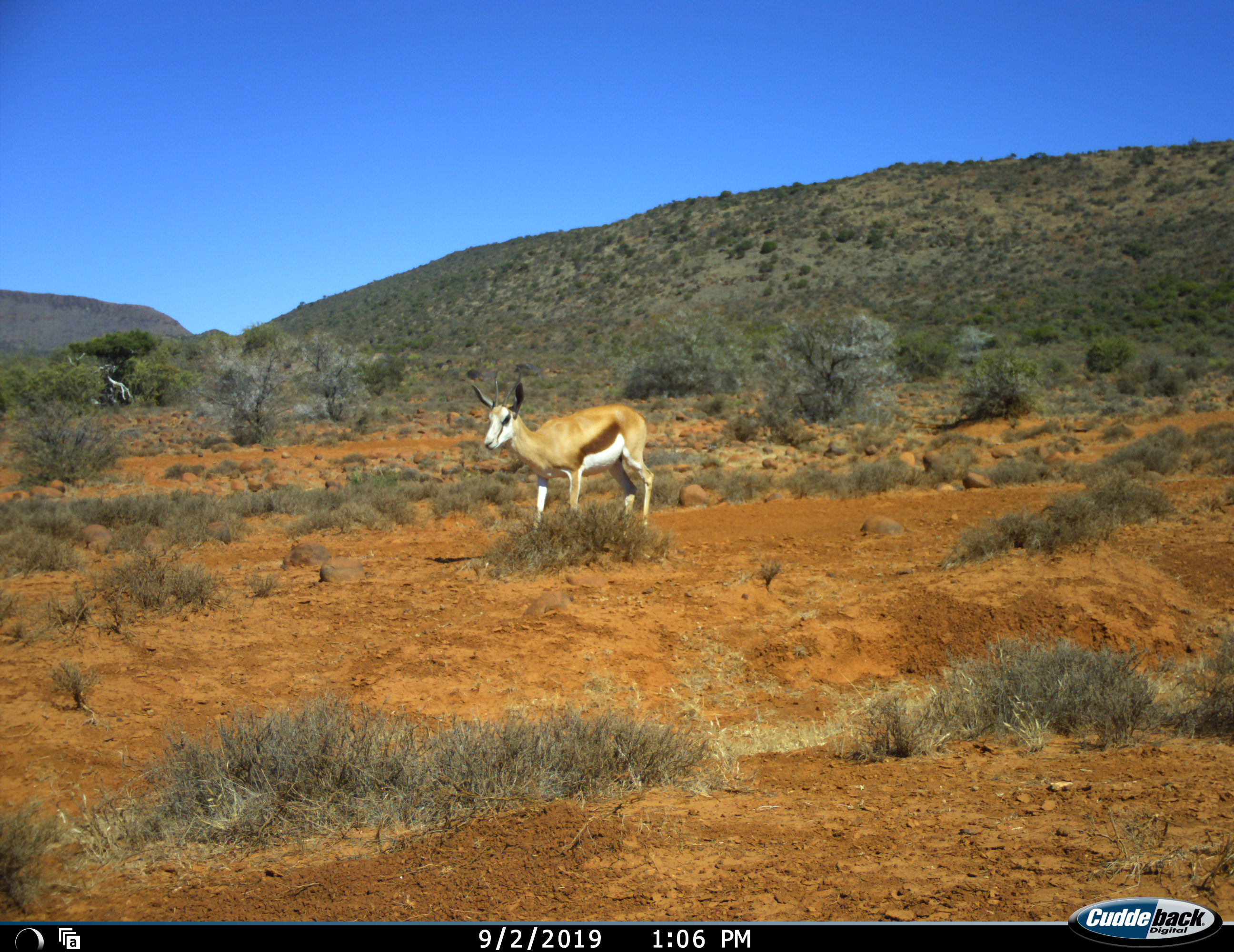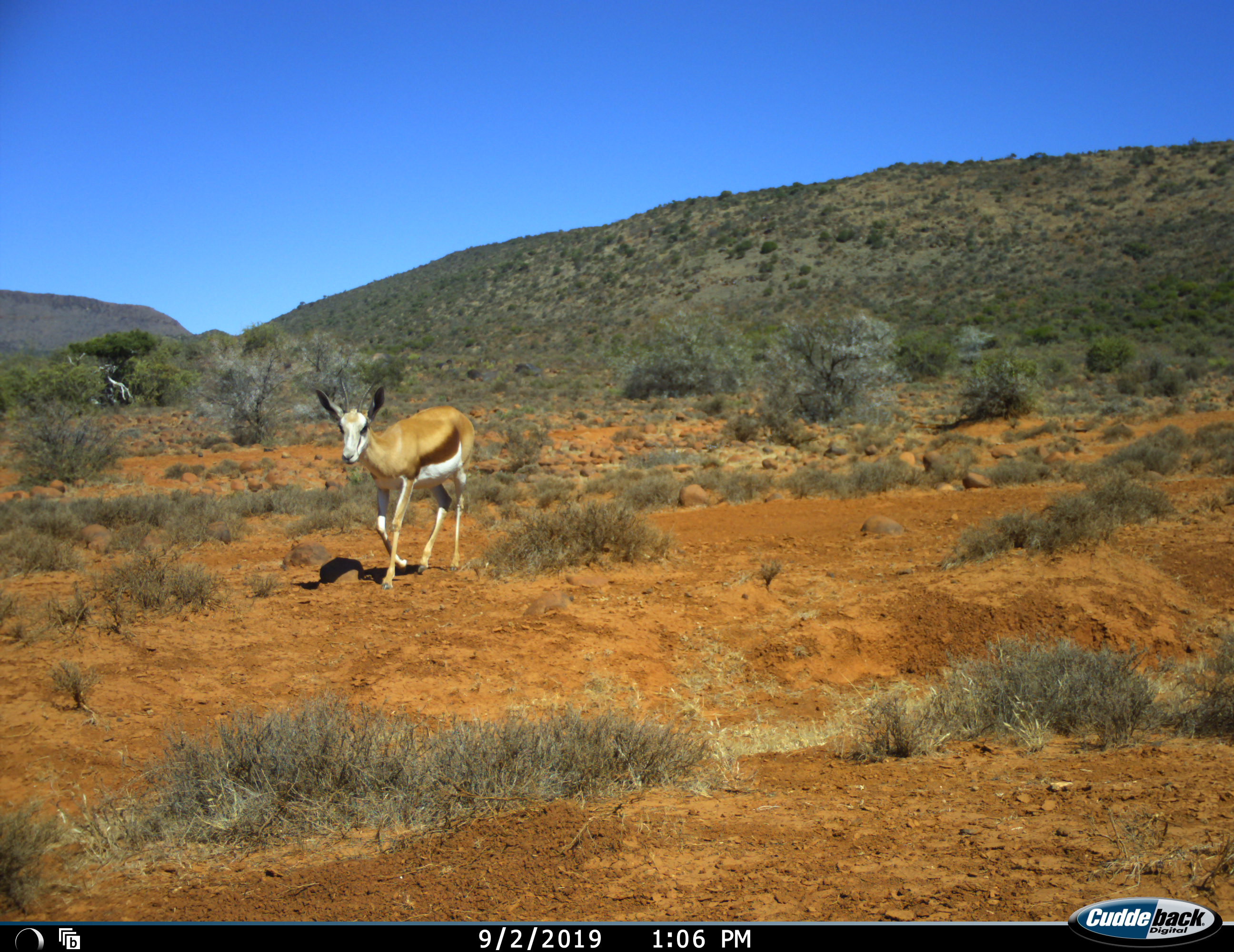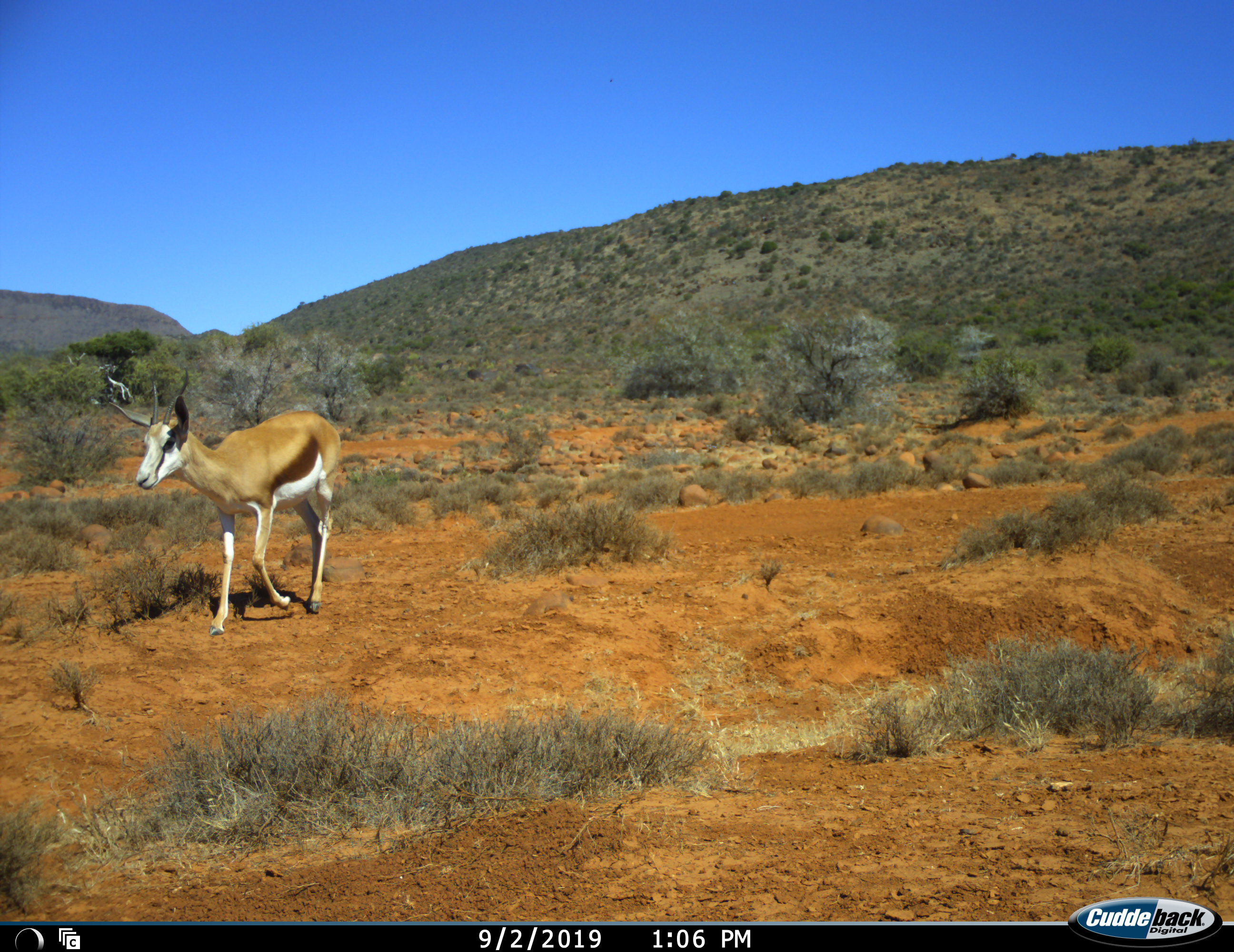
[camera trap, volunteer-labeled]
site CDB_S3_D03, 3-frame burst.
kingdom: Animalia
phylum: Chordata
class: Mammalia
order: Artiodactyla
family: Bovidae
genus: Antidorcas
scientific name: Antidorcas marsupialis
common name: springbok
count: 1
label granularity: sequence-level